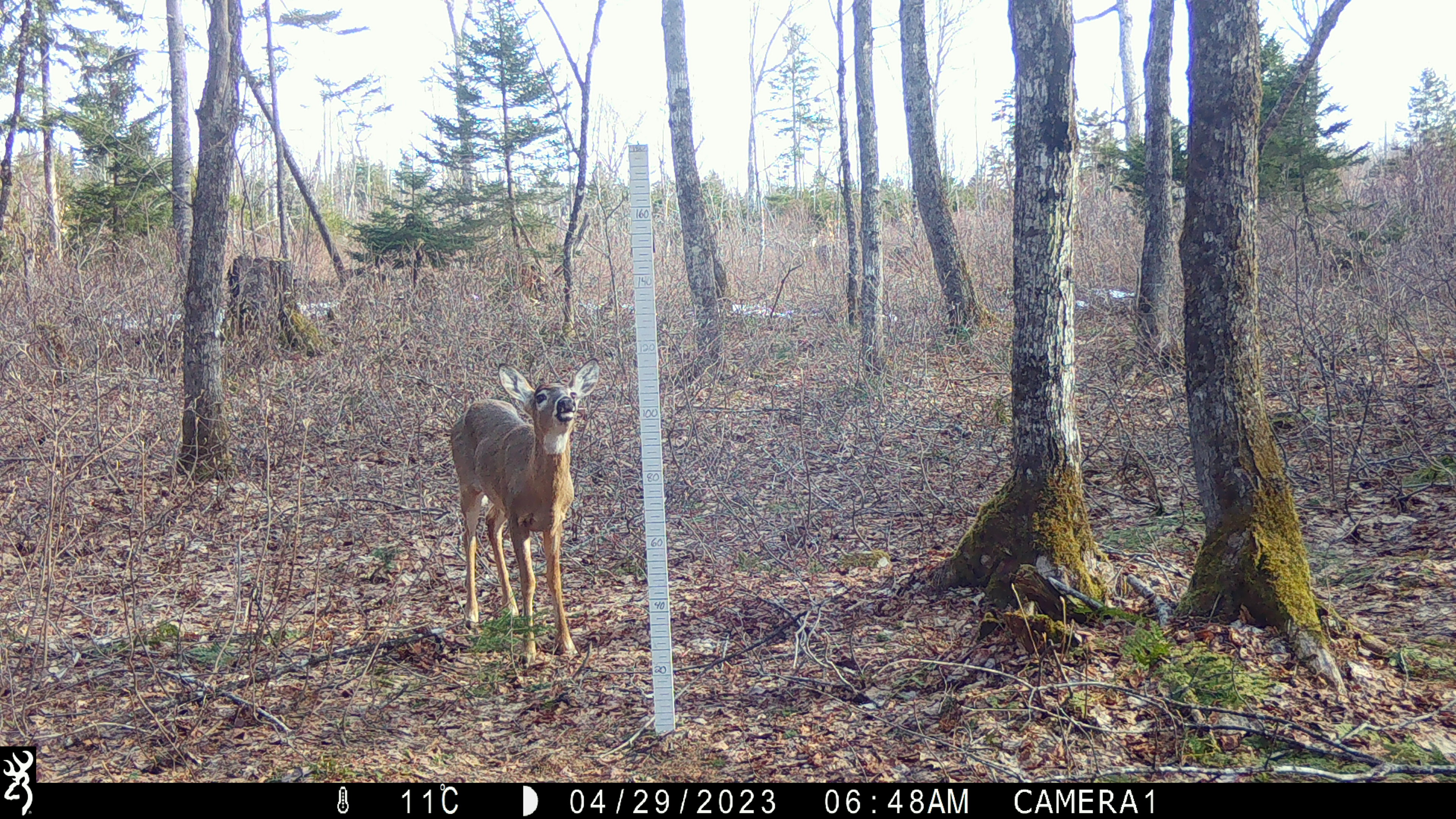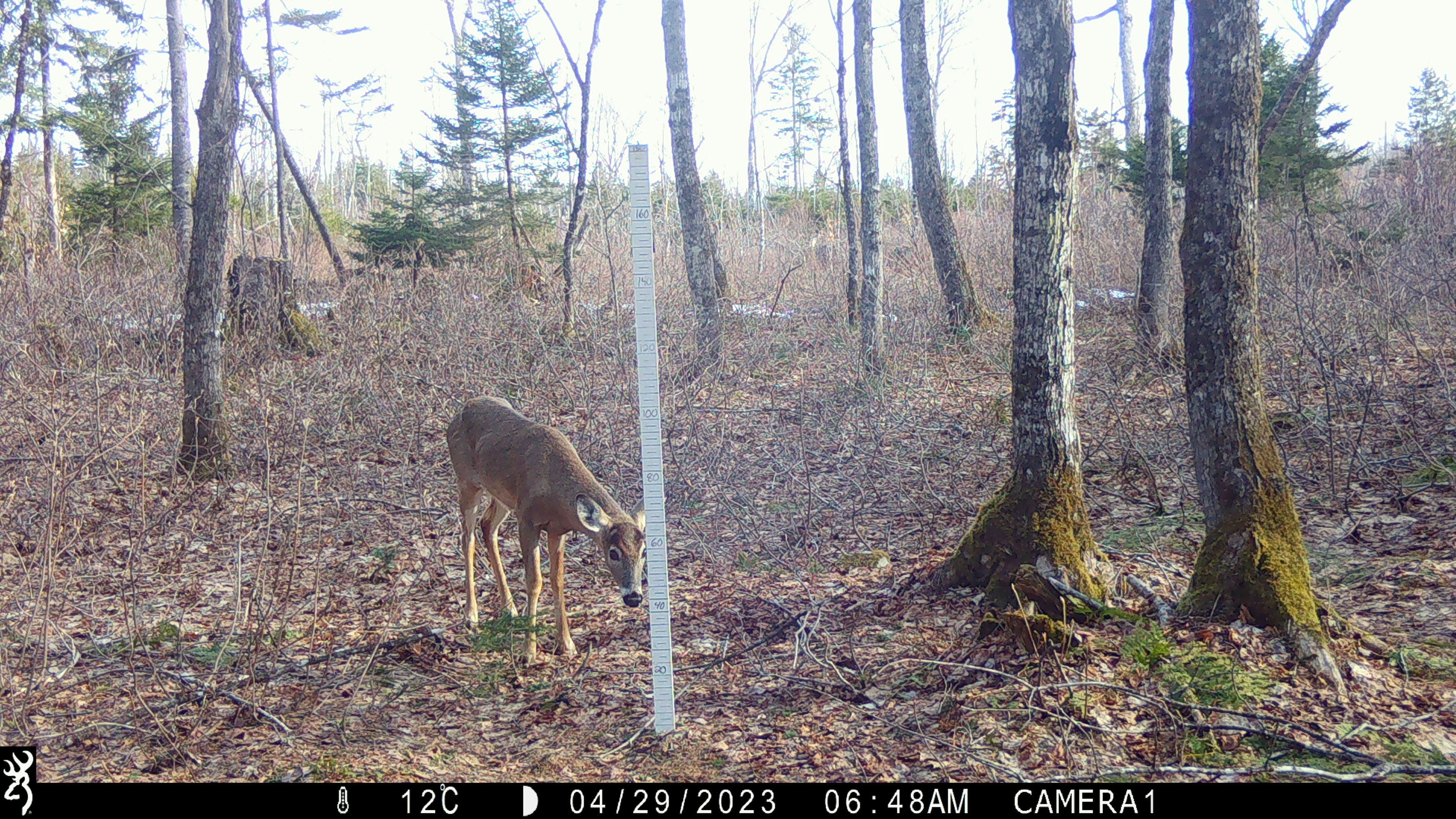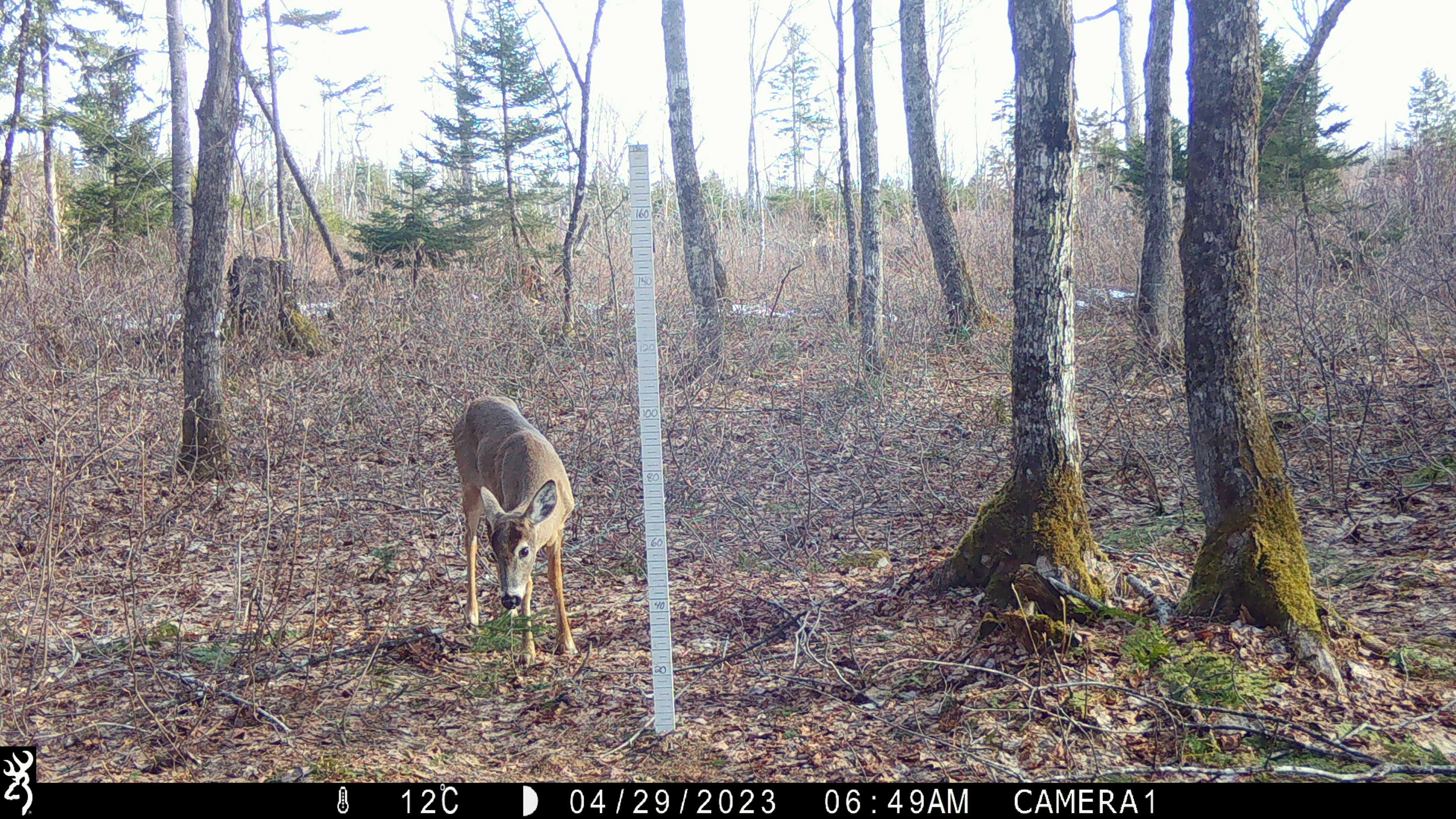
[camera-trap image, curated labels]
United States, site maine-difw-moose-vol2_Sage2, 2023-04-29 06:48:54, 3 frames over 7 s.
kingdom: Animalia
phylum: Chordata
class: Mammalia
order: Artiodactyla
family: Cervidae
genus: Odocoileus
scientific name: Odocoileus virginianus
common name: white-tailed deer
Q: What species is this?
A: White-tailed deer (Odocoileus virginianus).